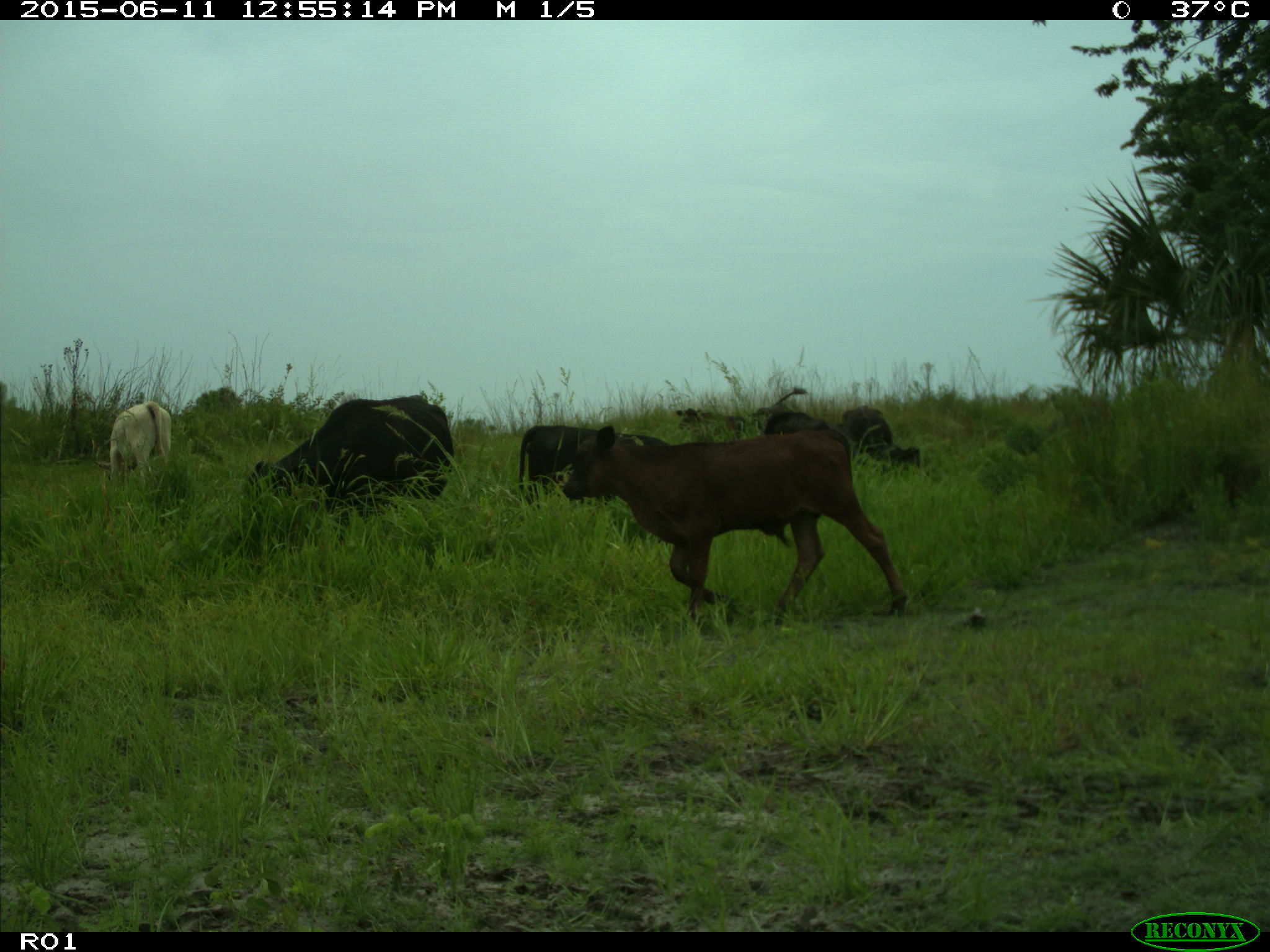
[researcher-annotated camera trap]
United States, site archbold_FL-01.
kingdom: Animalia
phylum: Chordata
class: Mammalia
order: Artiodactyla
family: Bovidae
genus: Bos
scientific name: Bos taurus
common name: domestic cow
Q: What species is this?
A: Bos taurus (domestic cow).